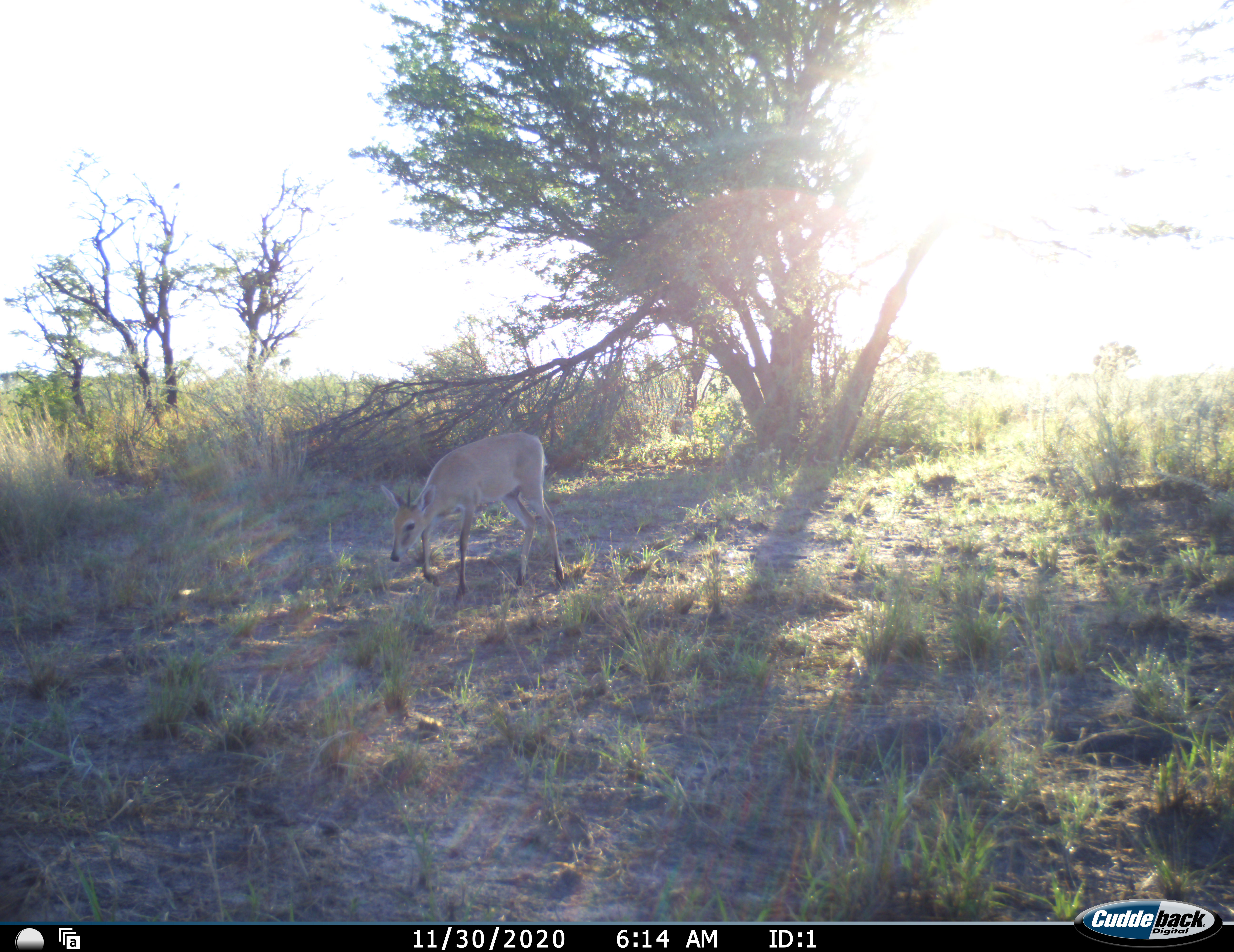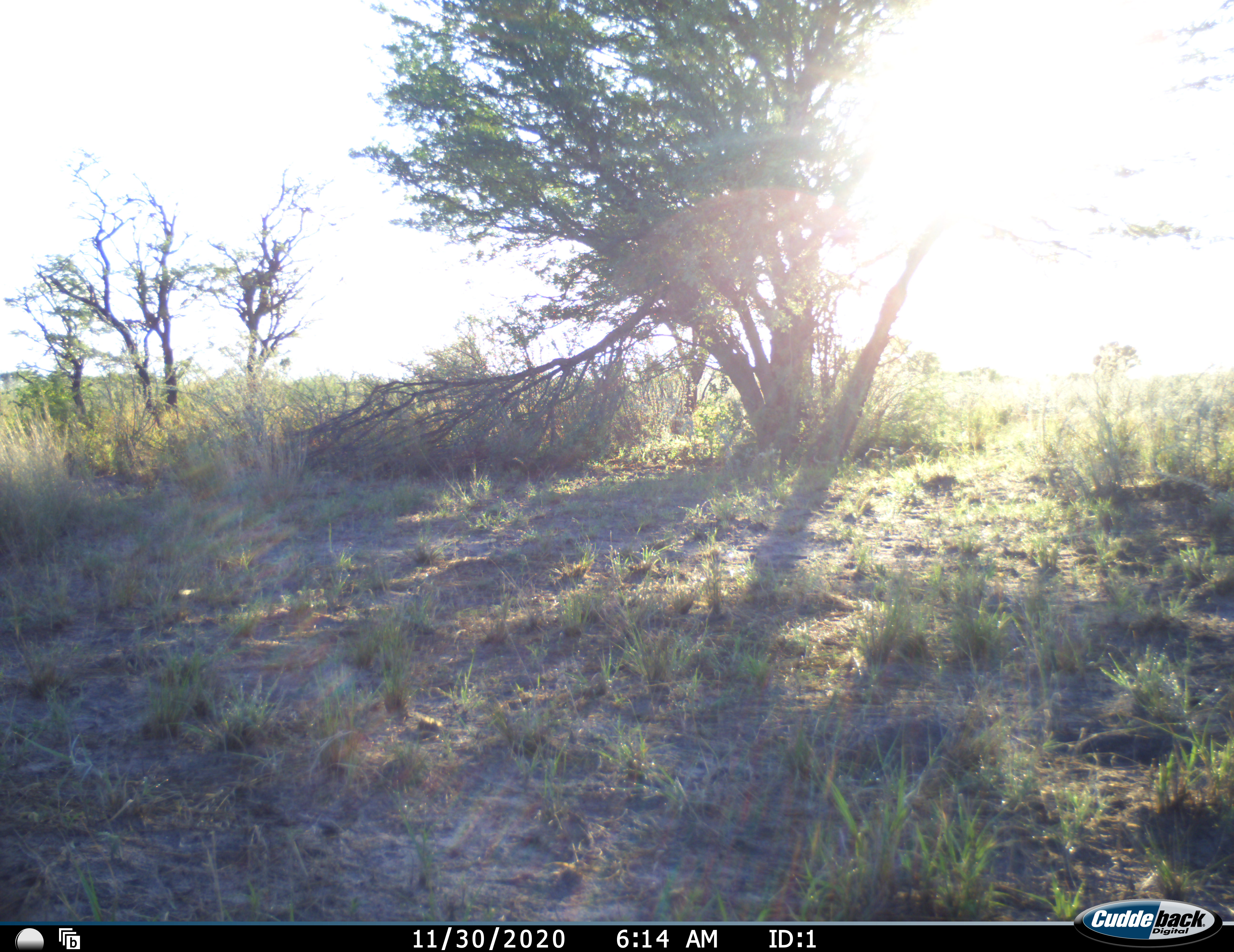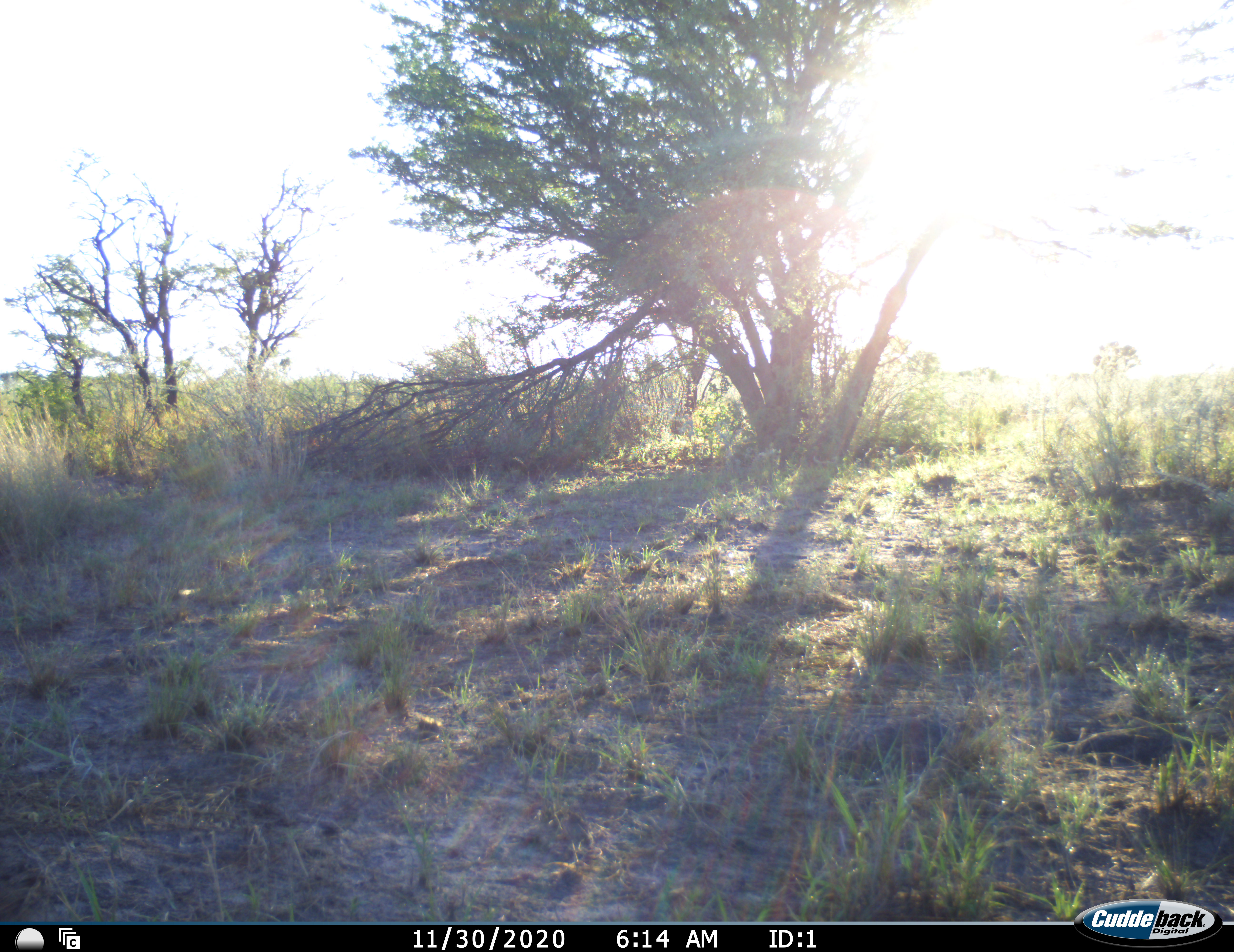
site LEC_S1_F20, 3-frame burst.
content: unidentified animal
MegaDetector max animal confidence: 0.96